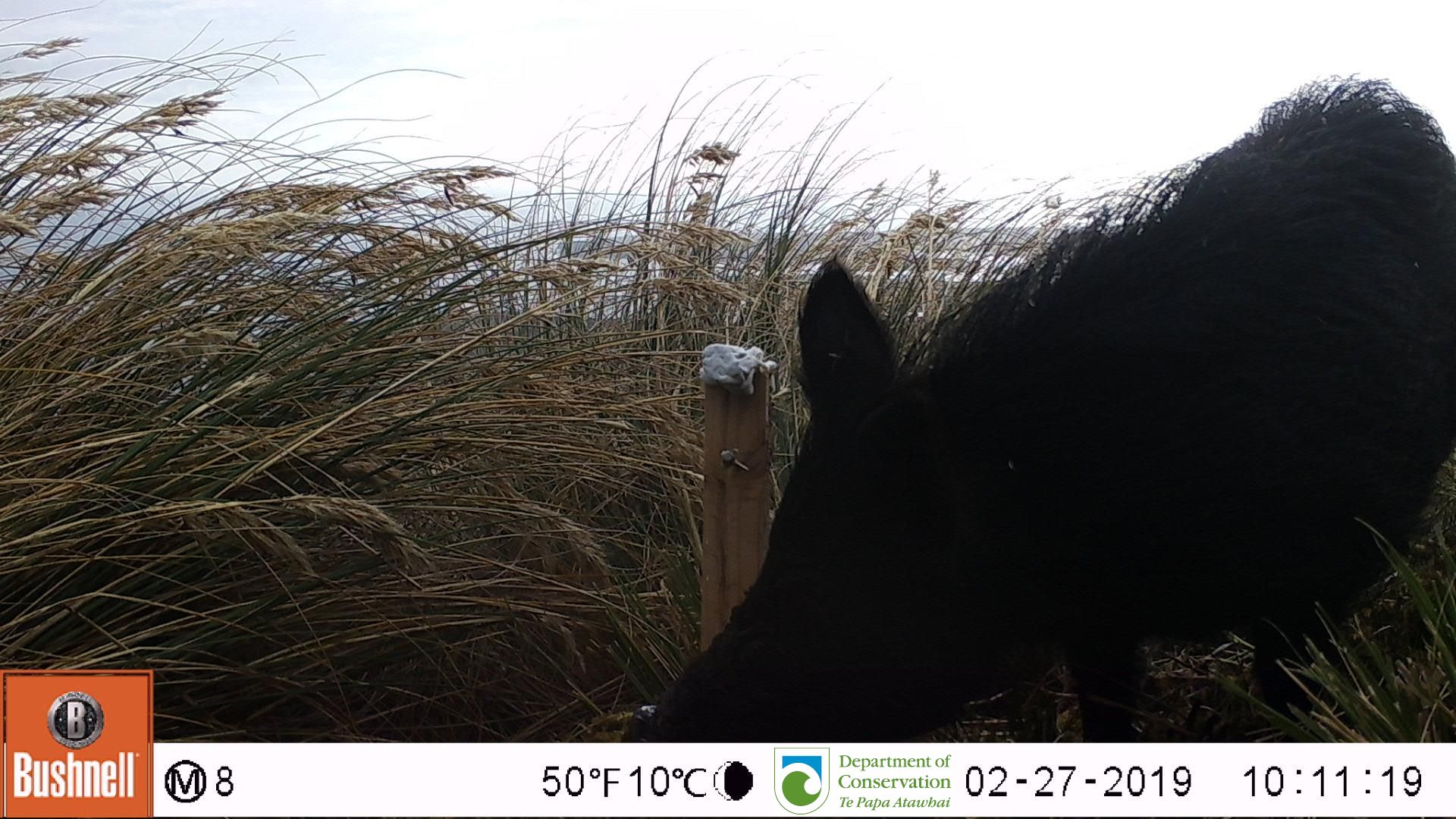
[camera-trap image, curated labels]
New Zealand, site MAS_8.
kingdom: Animalia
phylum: Chordata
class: Mammalia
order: Artiodactyla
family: Suidae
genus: Sus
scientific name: Sus scrofa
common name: pig